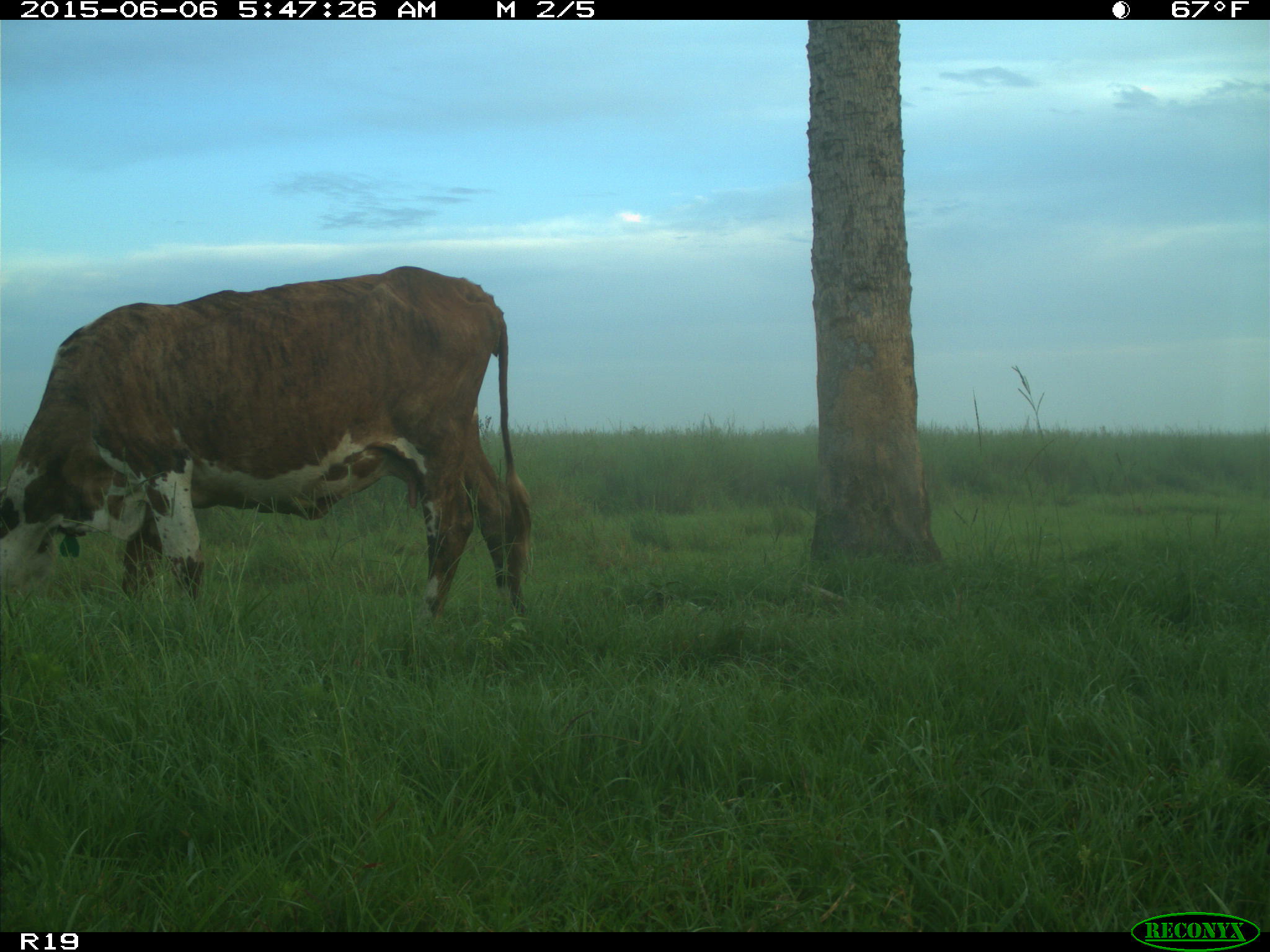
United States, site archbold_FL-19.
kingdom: Animalia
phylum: Chordata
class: Mammalia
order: Artiodactyla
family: Bovidae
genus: Bos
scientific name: Bos taurus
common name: domestic cow